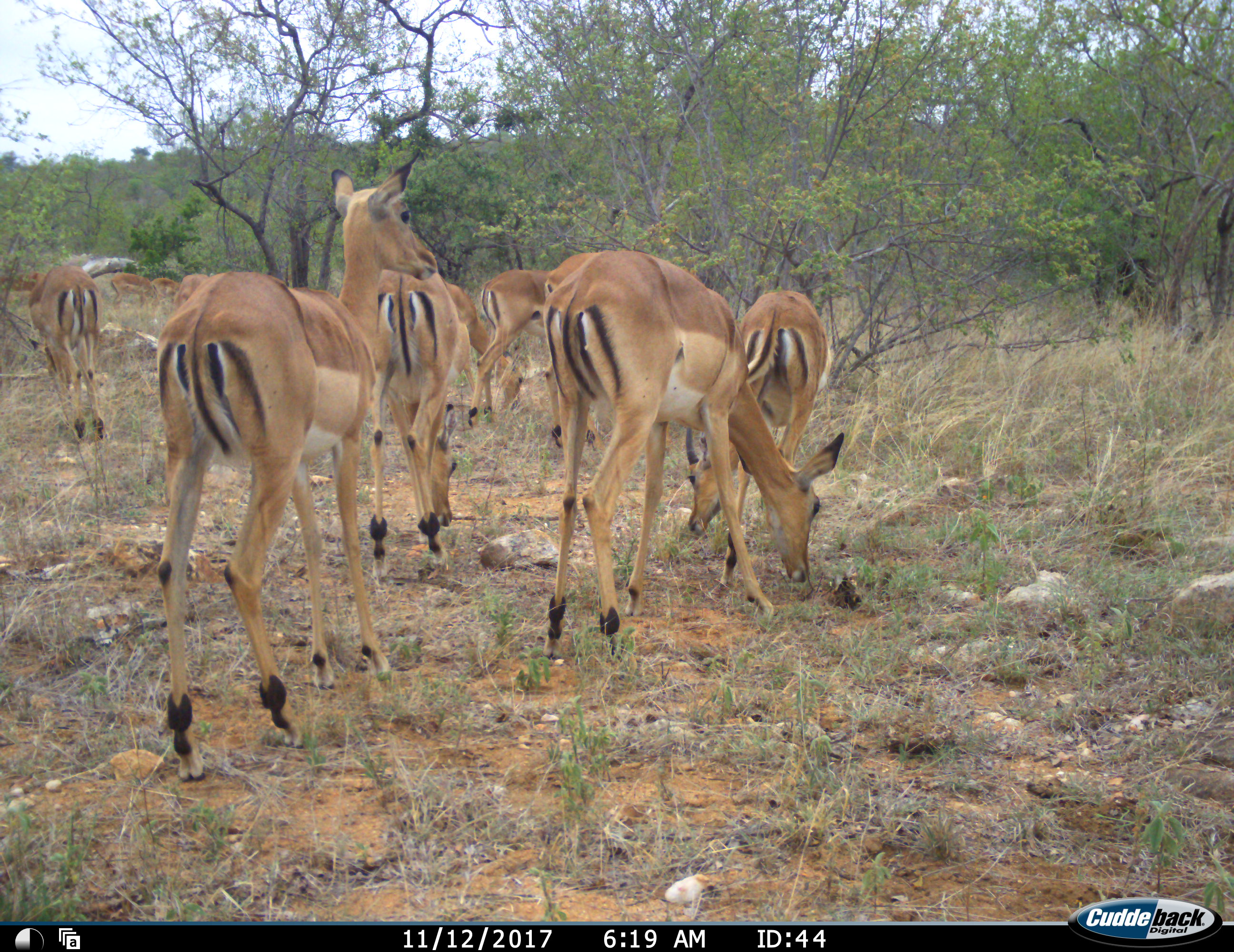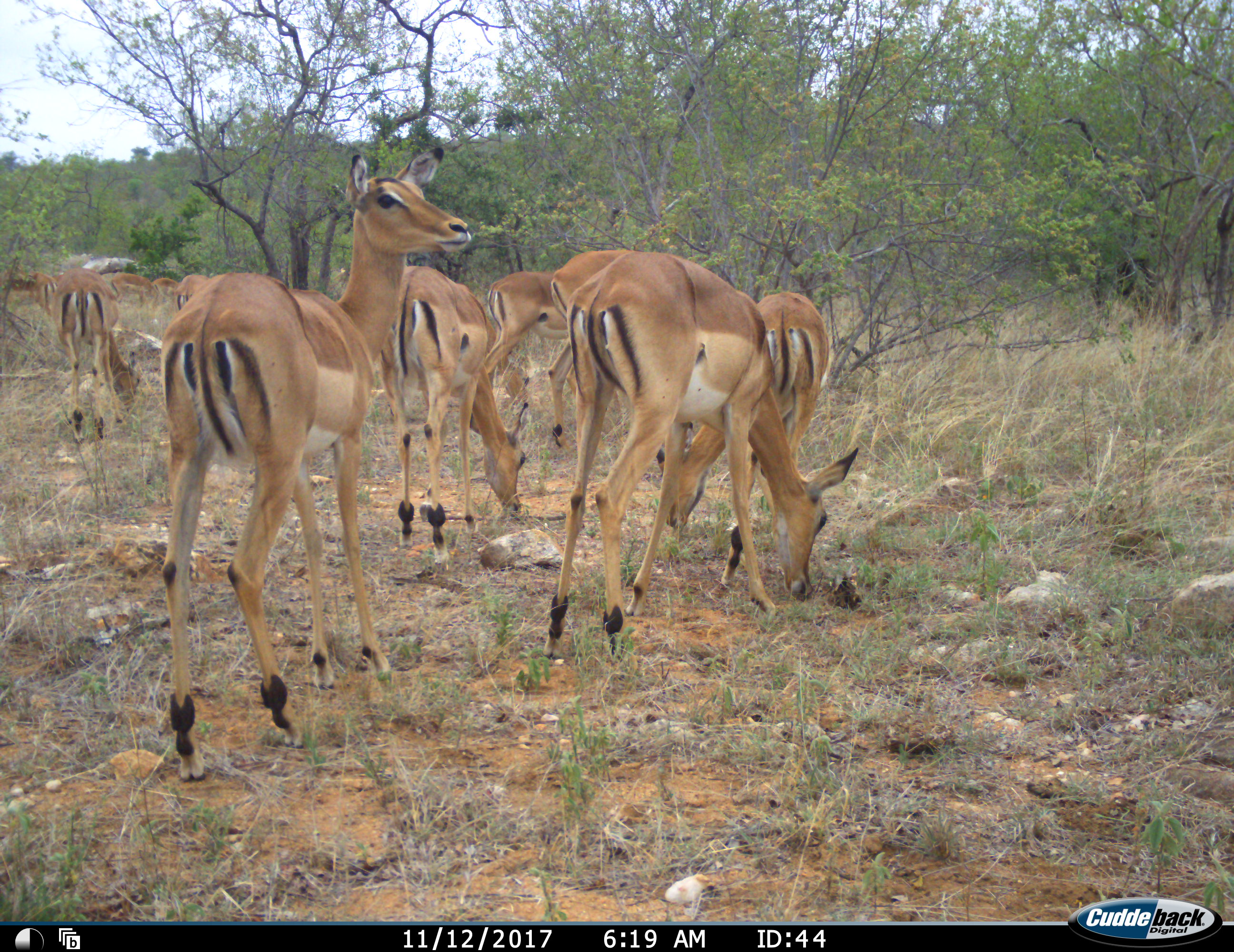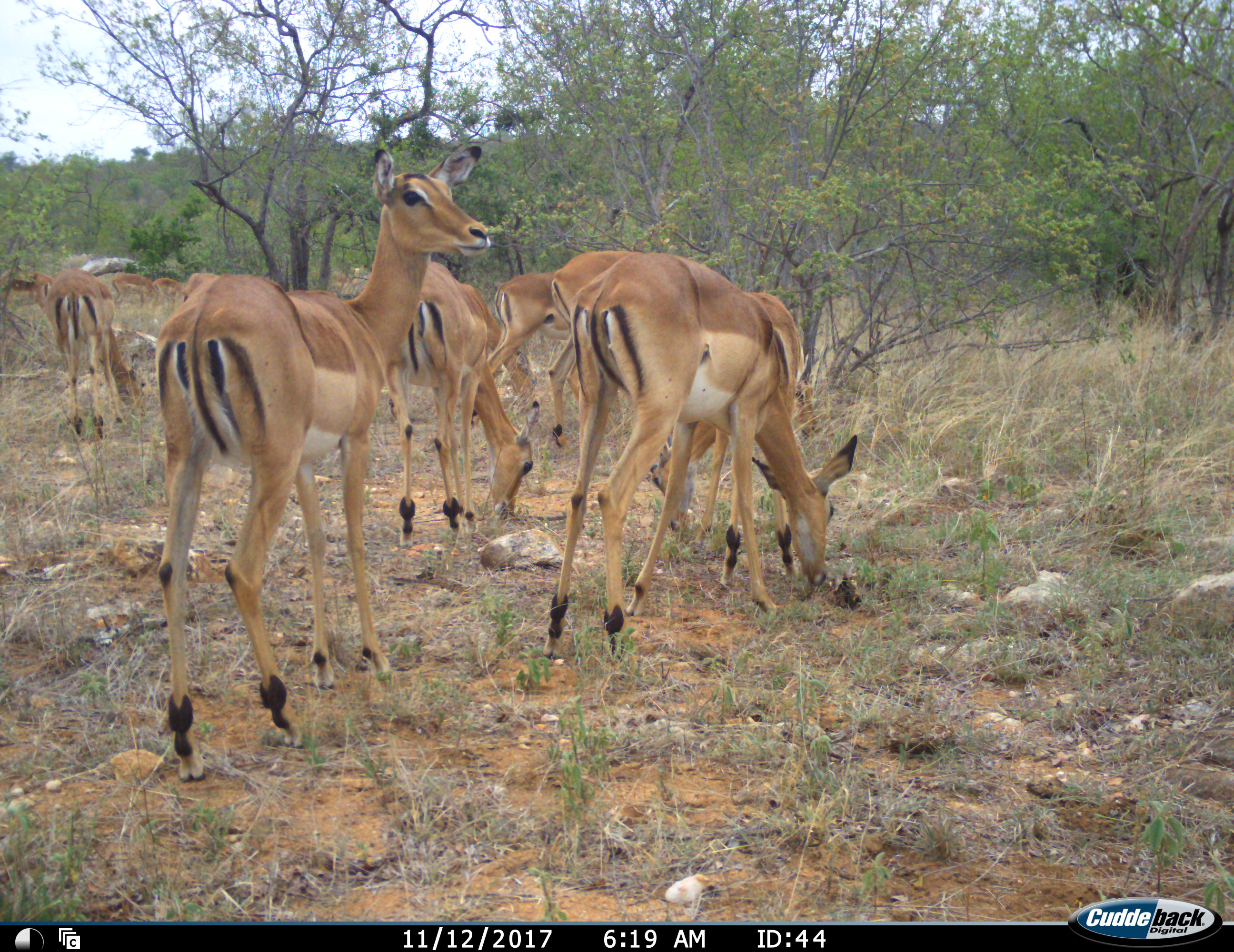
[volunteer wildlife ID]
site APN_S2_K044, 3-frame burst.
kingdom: Animalia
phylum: Chordata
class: Mammalia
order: Artiodactyla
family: Bovidae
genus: Aepyceros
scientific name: Aepyceros melampus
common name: impala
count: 10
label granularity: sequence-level